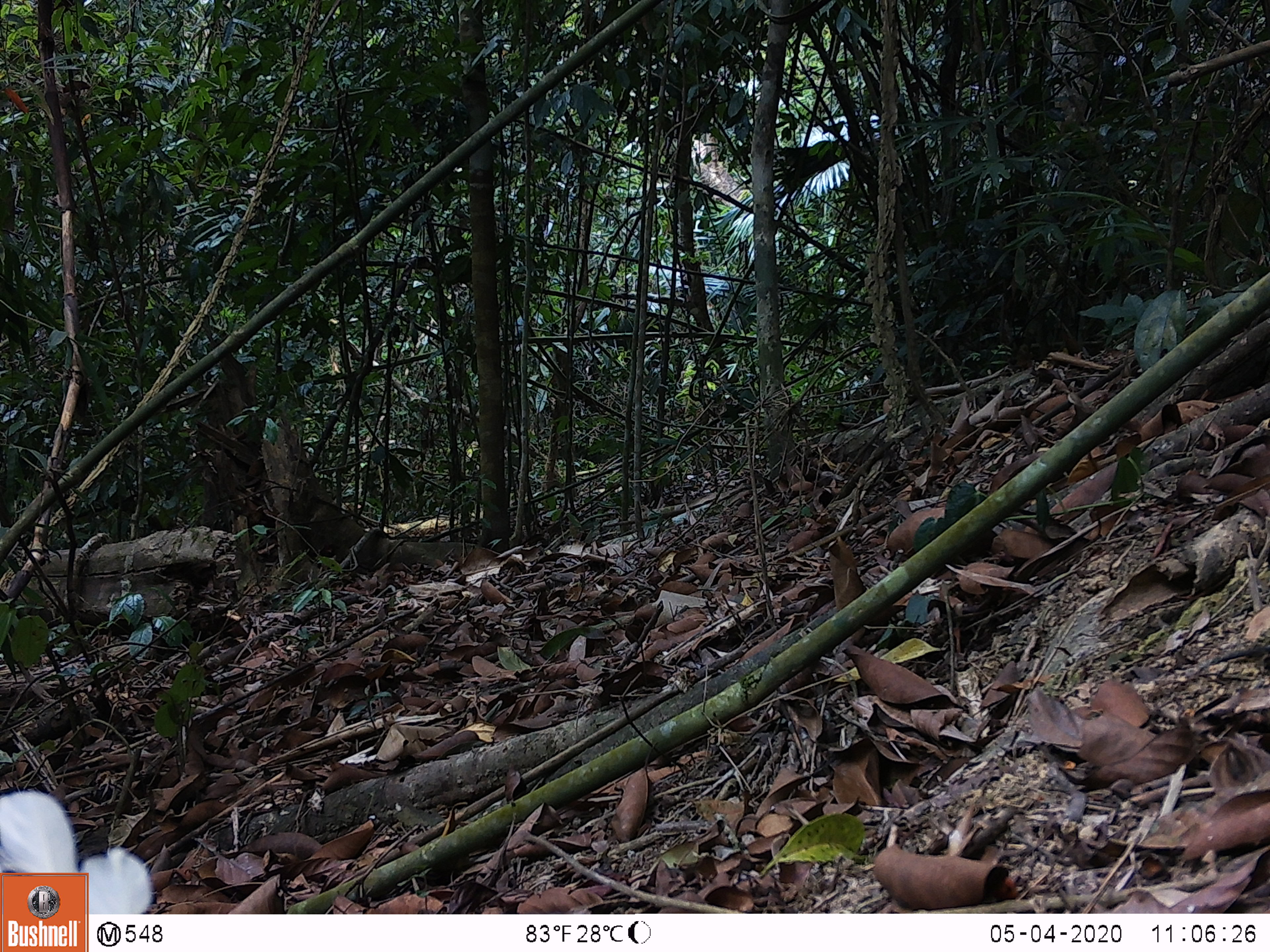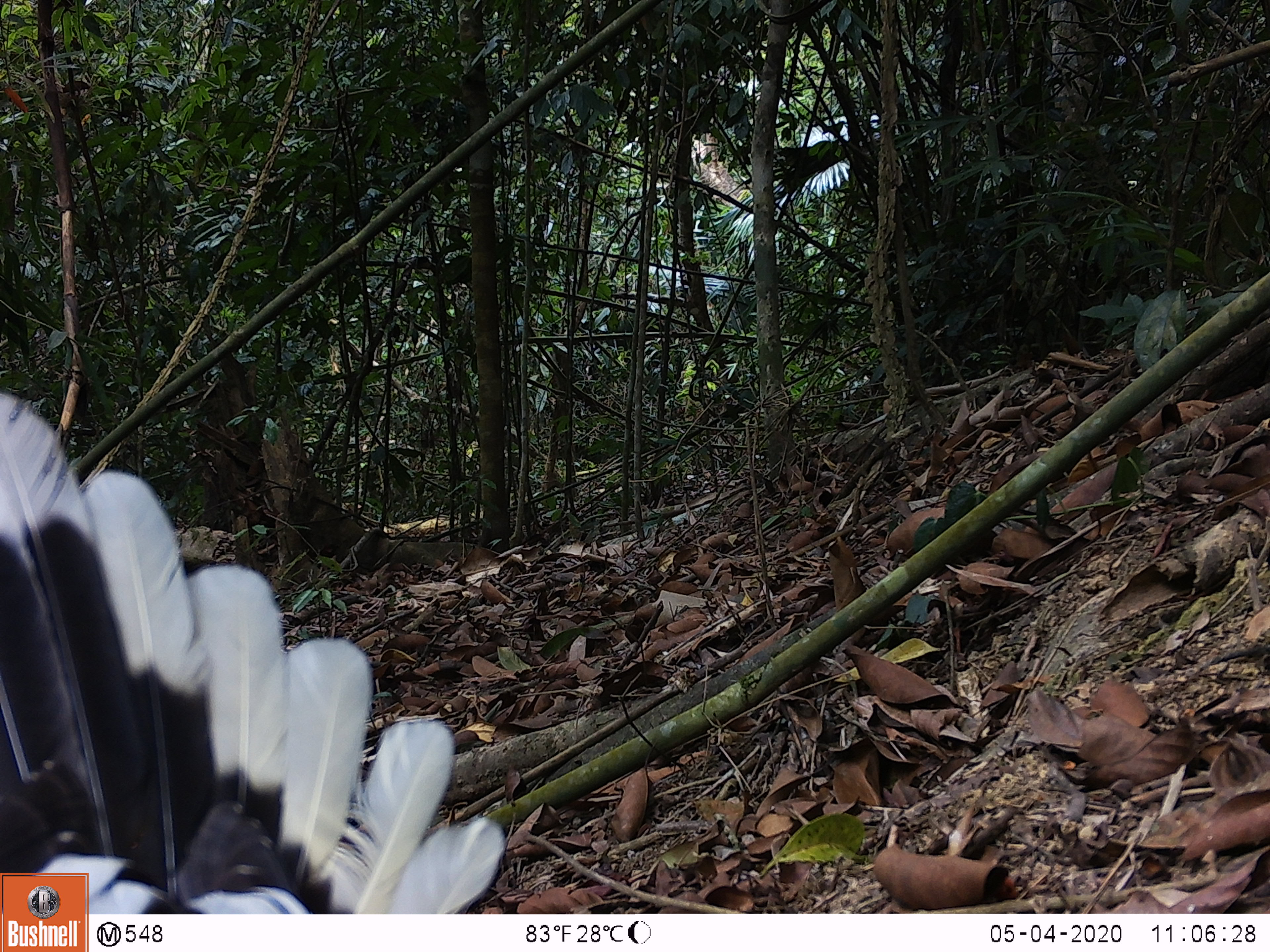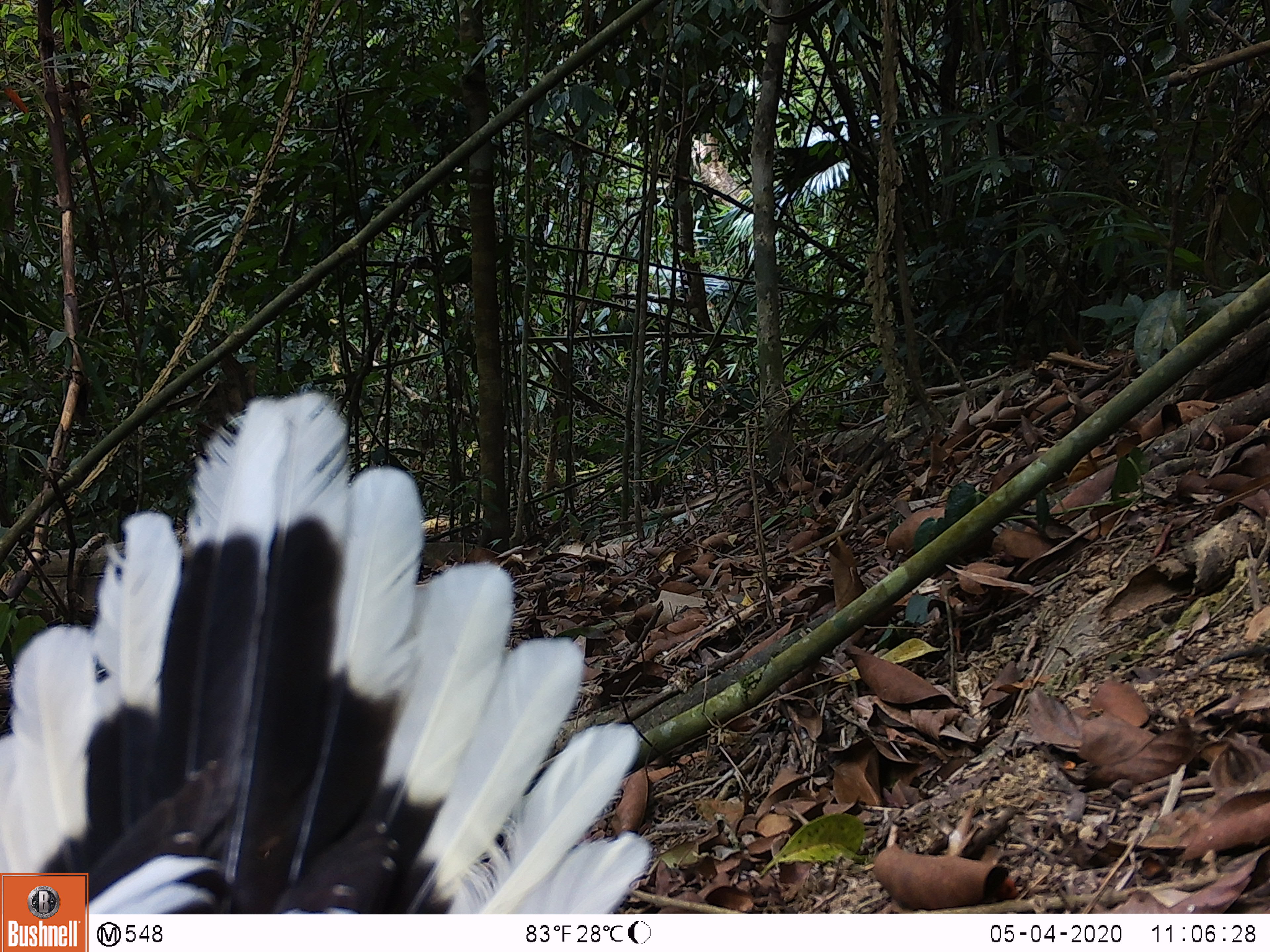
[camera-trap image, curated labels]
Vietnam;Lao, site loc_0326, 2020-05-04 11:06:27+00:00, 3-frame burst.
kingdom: Animalia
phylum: Chordata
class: Aves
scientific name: Aves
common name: bird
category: unidentified bird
Unidentified bird (bird) (Aves). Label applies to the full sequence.